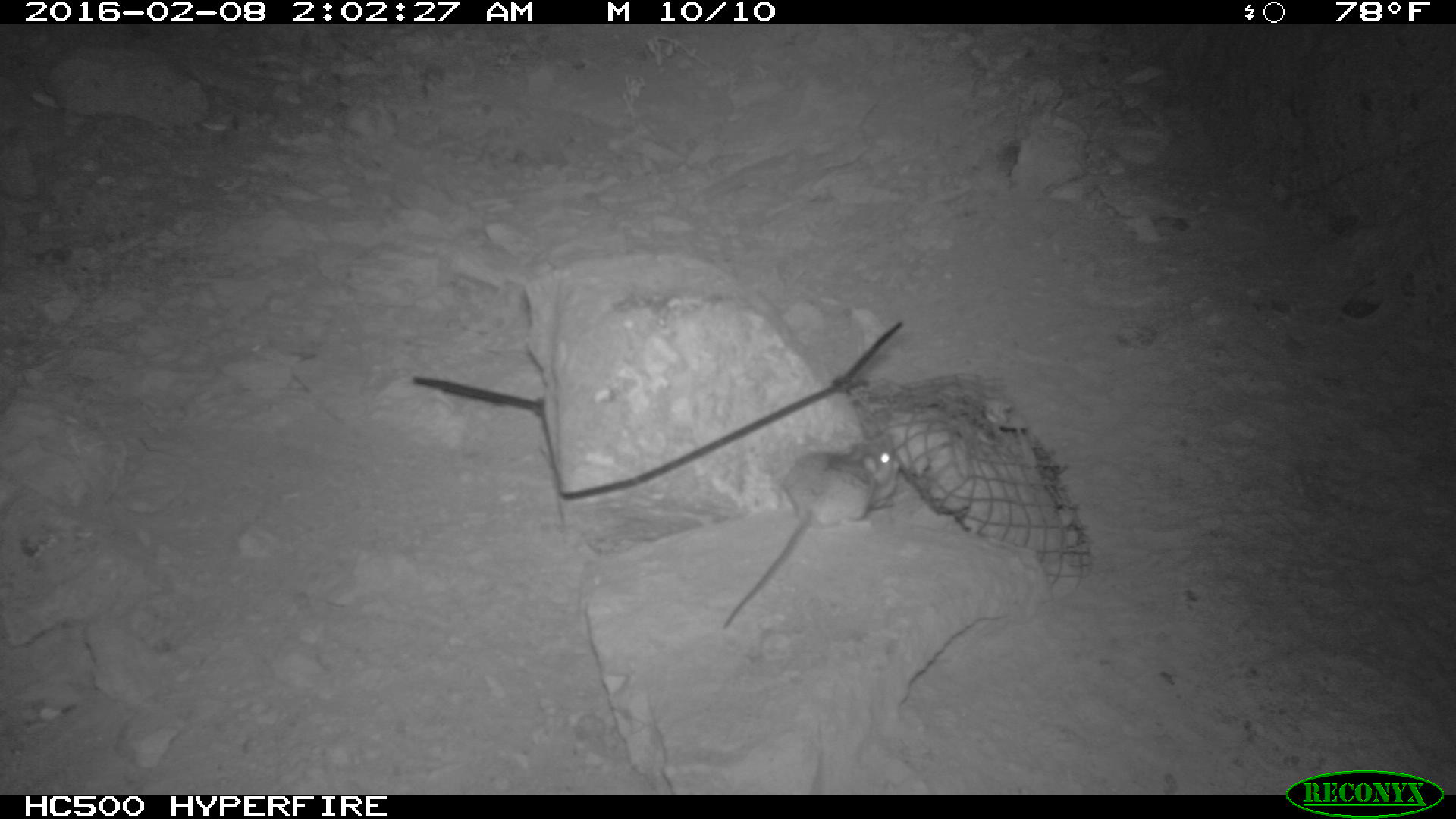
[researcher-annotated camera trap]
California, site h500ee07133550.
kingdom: Animalia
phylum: Chordata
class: Mammalia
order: Rodentia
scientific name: Rodentia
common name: rodent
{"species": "rodent (Rodentia)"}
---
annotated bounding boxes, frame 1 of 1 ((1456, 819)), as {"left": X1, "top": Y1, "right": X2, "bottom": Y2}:
rodent: {"left": 716, "top": 433, "right": 903, "bottom": 629}